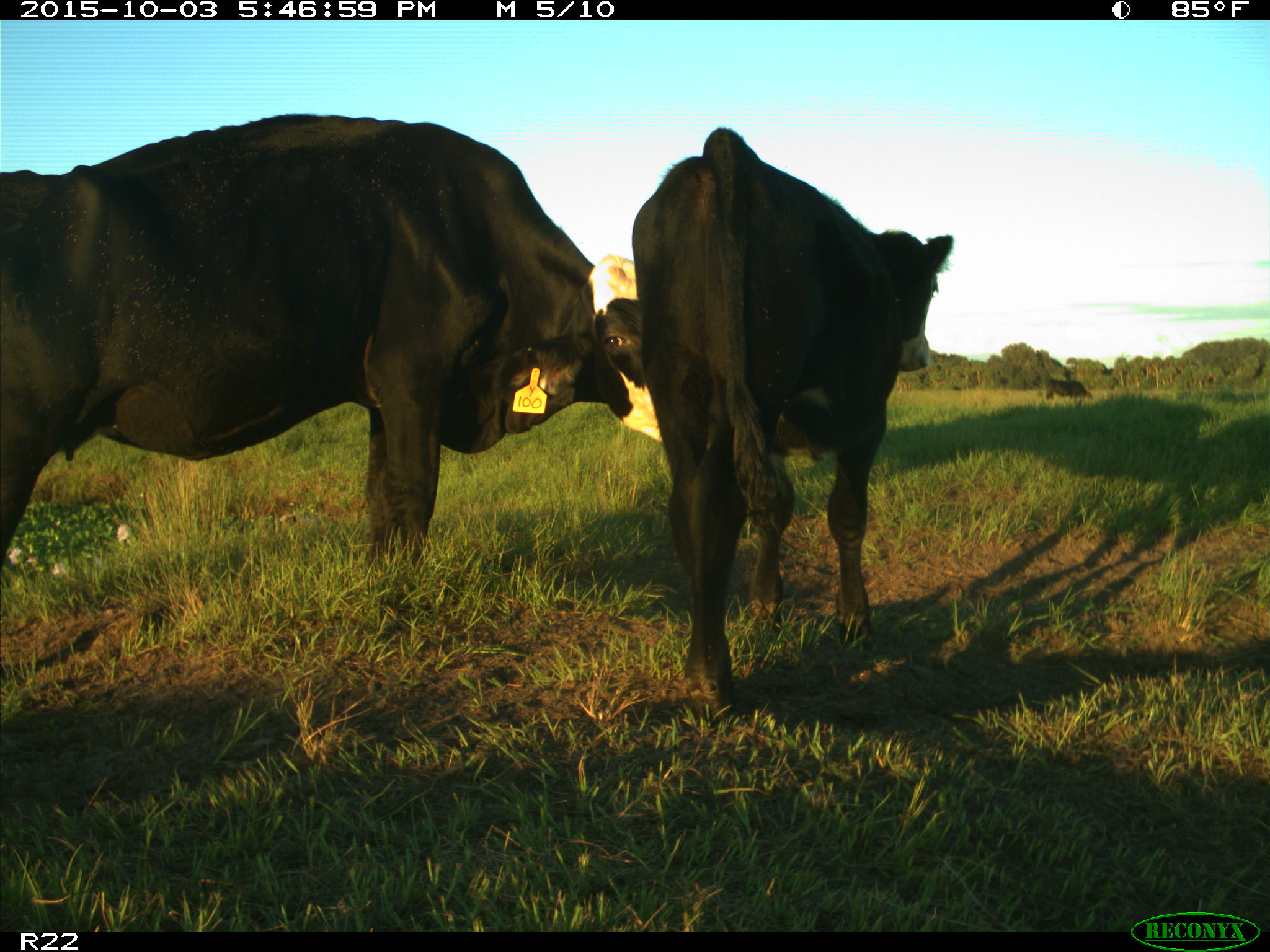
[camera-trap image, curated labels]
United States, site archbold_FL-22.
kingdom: Animalia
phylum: Chordata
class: Mammalia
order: Artiodactyla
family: Bovidae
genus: Bos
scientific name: Bos taurus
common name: domestic cow